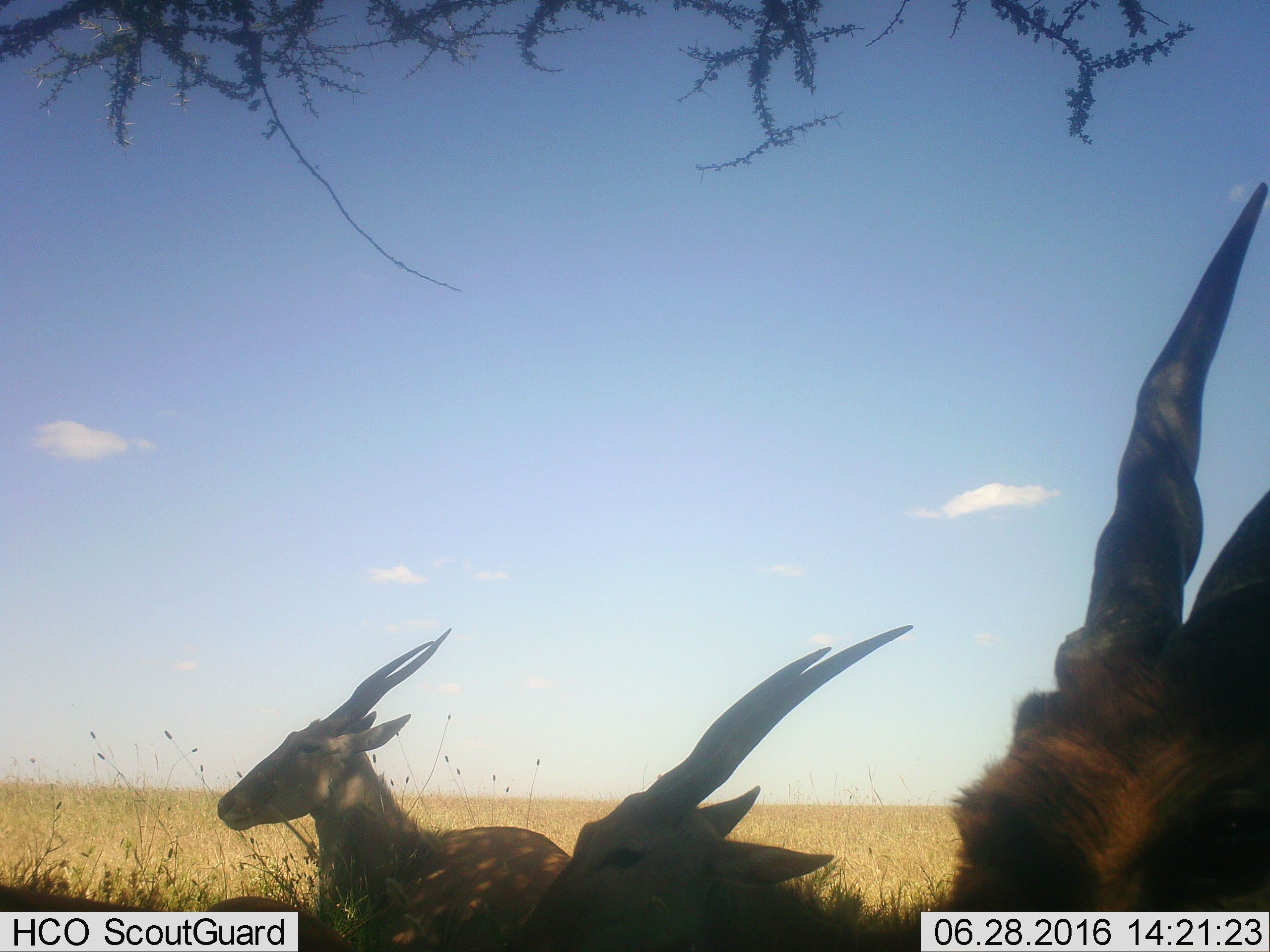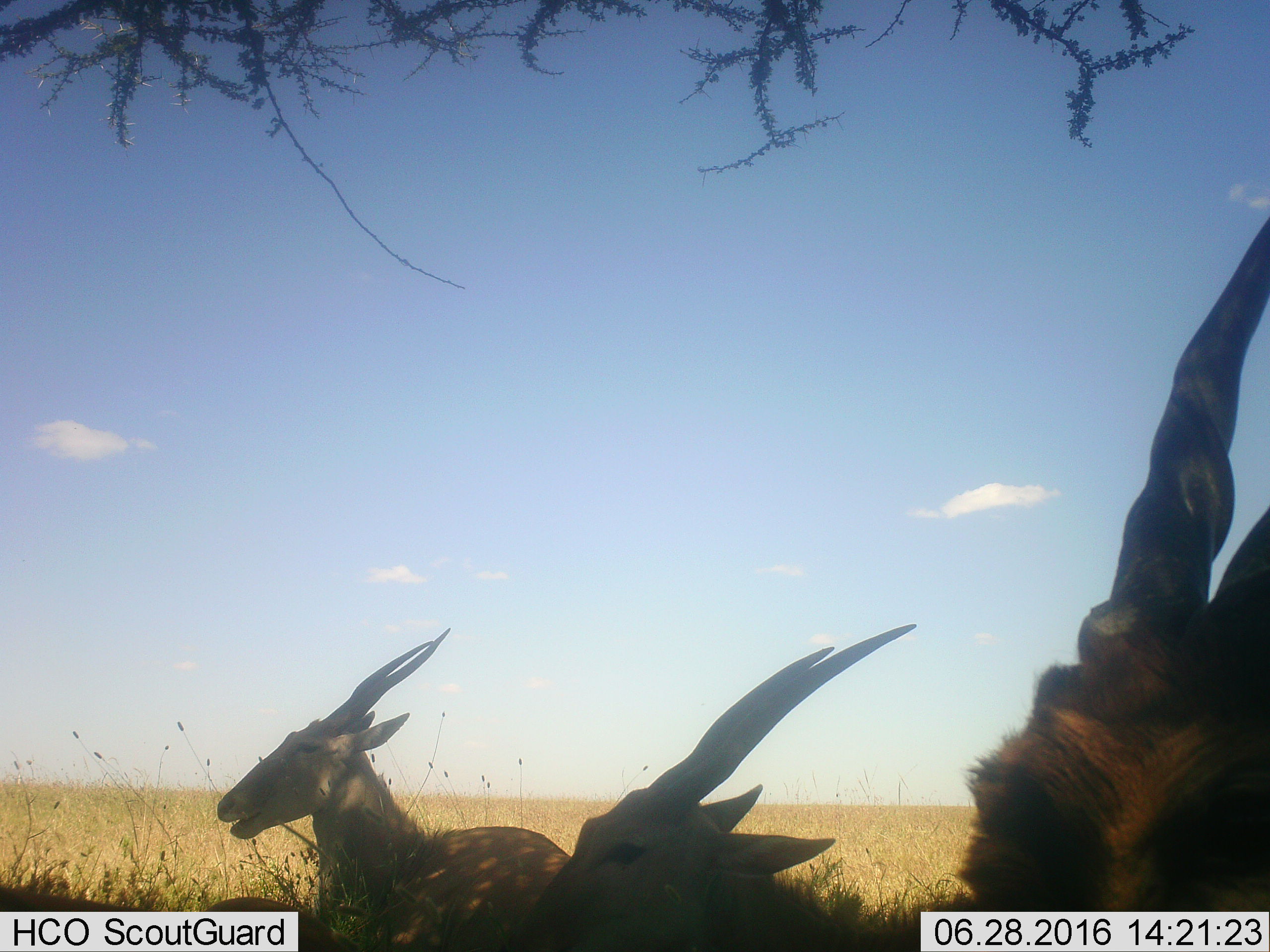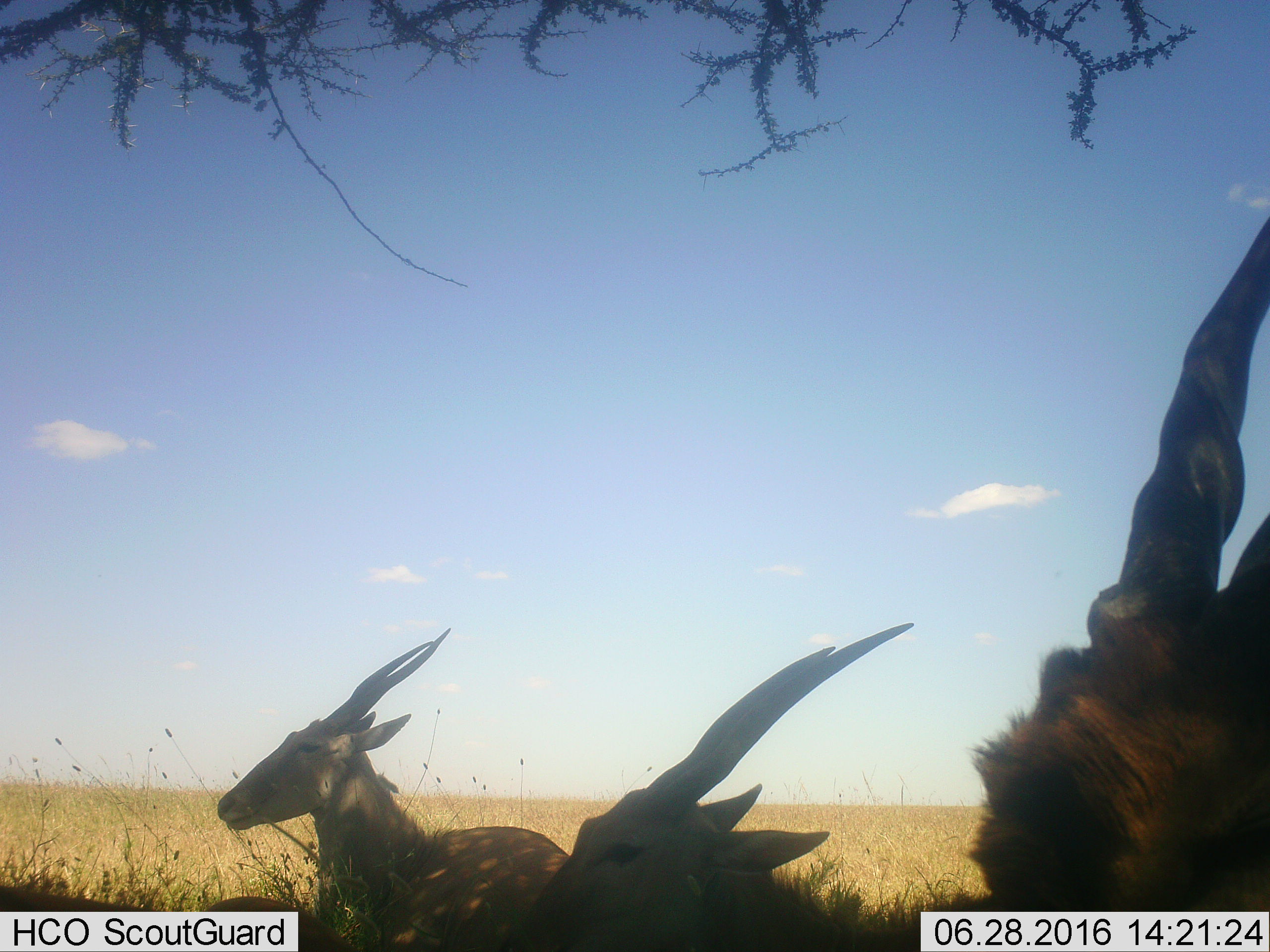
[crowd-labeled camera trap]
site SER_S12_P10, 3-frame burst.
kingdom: Animalia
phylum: Chordata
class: Mammalia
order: Artiodactyla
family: Bovidae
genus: Tragelaphus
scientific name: Tragelaphus oryx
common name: eland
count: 3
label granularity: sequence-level